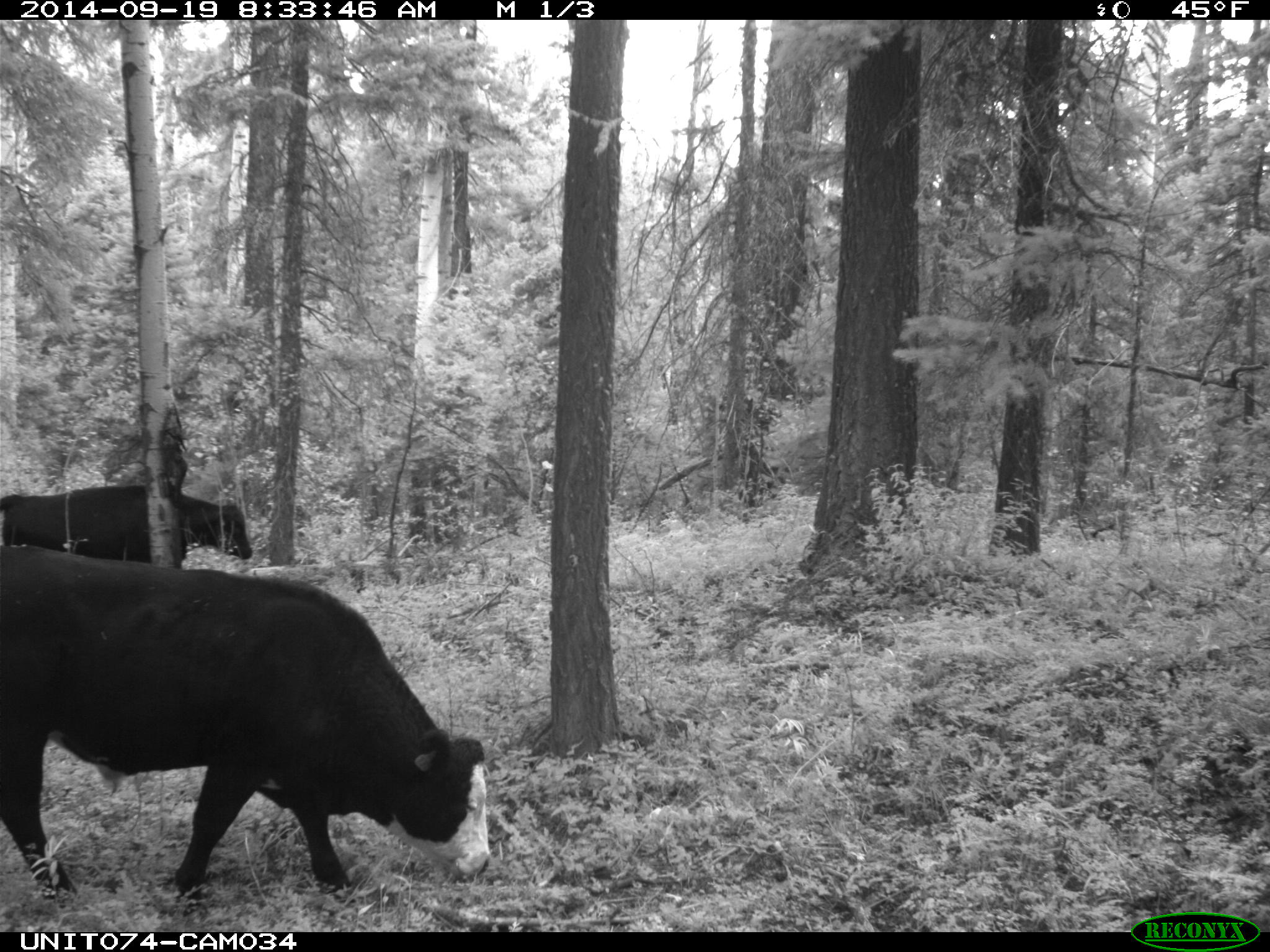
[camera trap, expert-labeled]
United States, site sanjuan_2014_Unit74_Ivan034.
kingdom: Animalia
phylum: Chordata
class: Mammalia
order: Artiodactyla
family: Bovidae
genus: Bos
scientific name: Bos taurus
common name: domestic cow